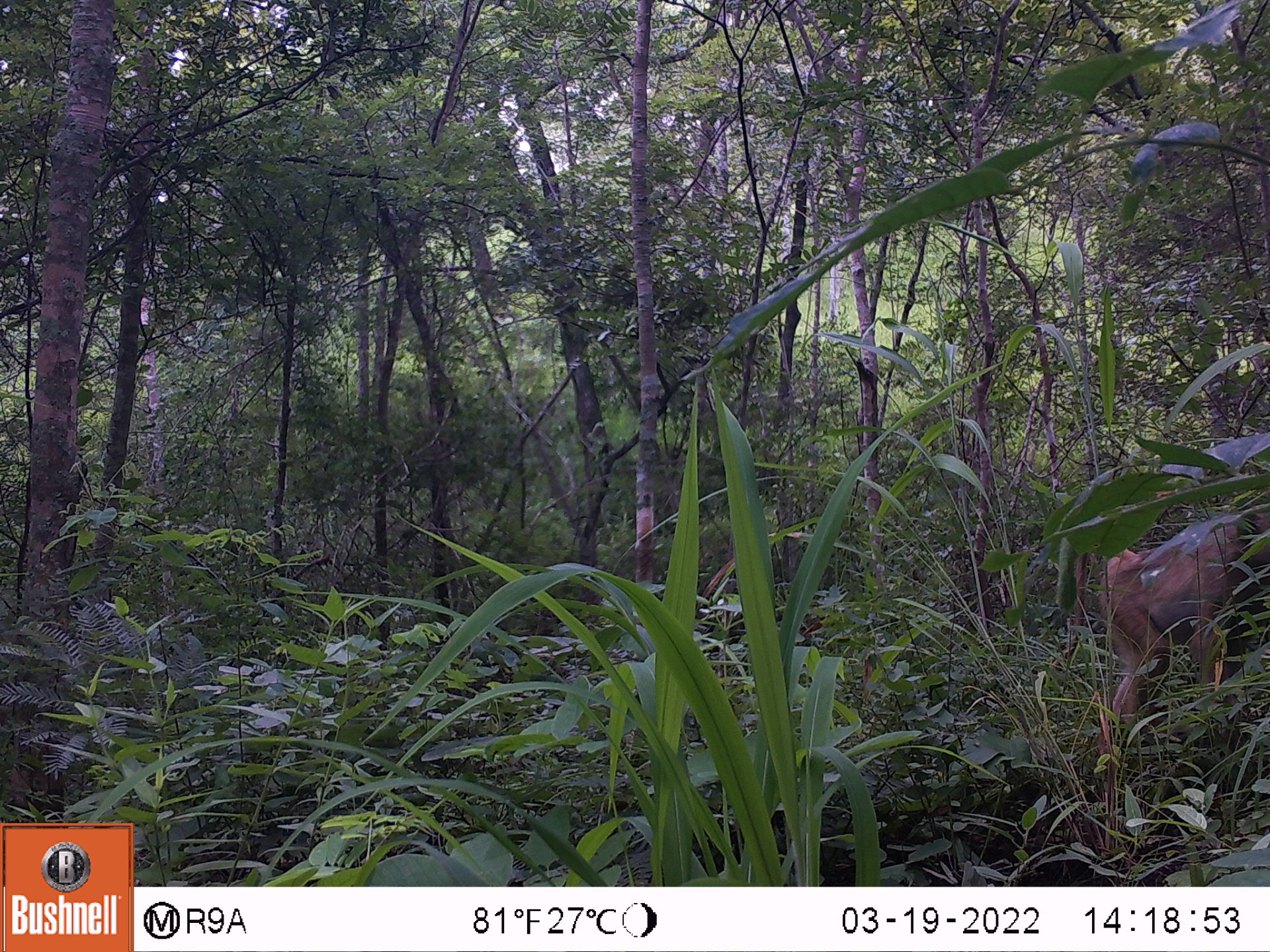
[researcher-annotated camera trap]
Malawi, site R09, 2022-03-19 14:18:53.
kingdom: Animalia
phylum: Chordata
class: Mammalia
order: Primates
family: Cercopithecidae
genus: Papio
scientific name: Papio cynocephalus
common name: yellow baboon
Yellow baboon (Papio cynocephalus), count 1.